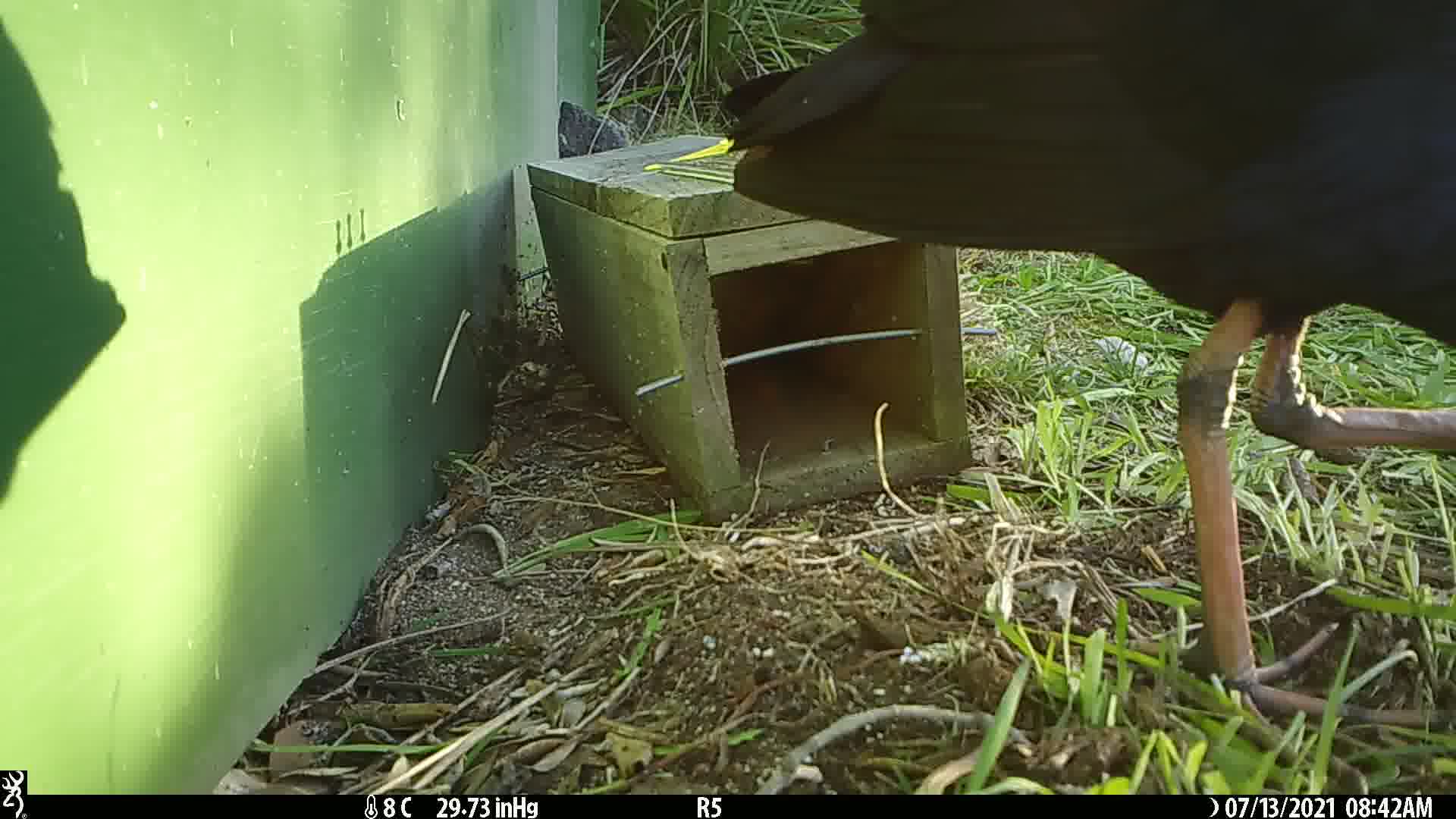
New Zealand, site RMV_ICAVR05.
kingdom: Animalia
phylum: Chordata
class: Aves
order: Gruiformes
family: Rallidae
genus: Porphyrio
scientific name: Porphyrio melanotus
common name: australasian swamphen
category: pukeko